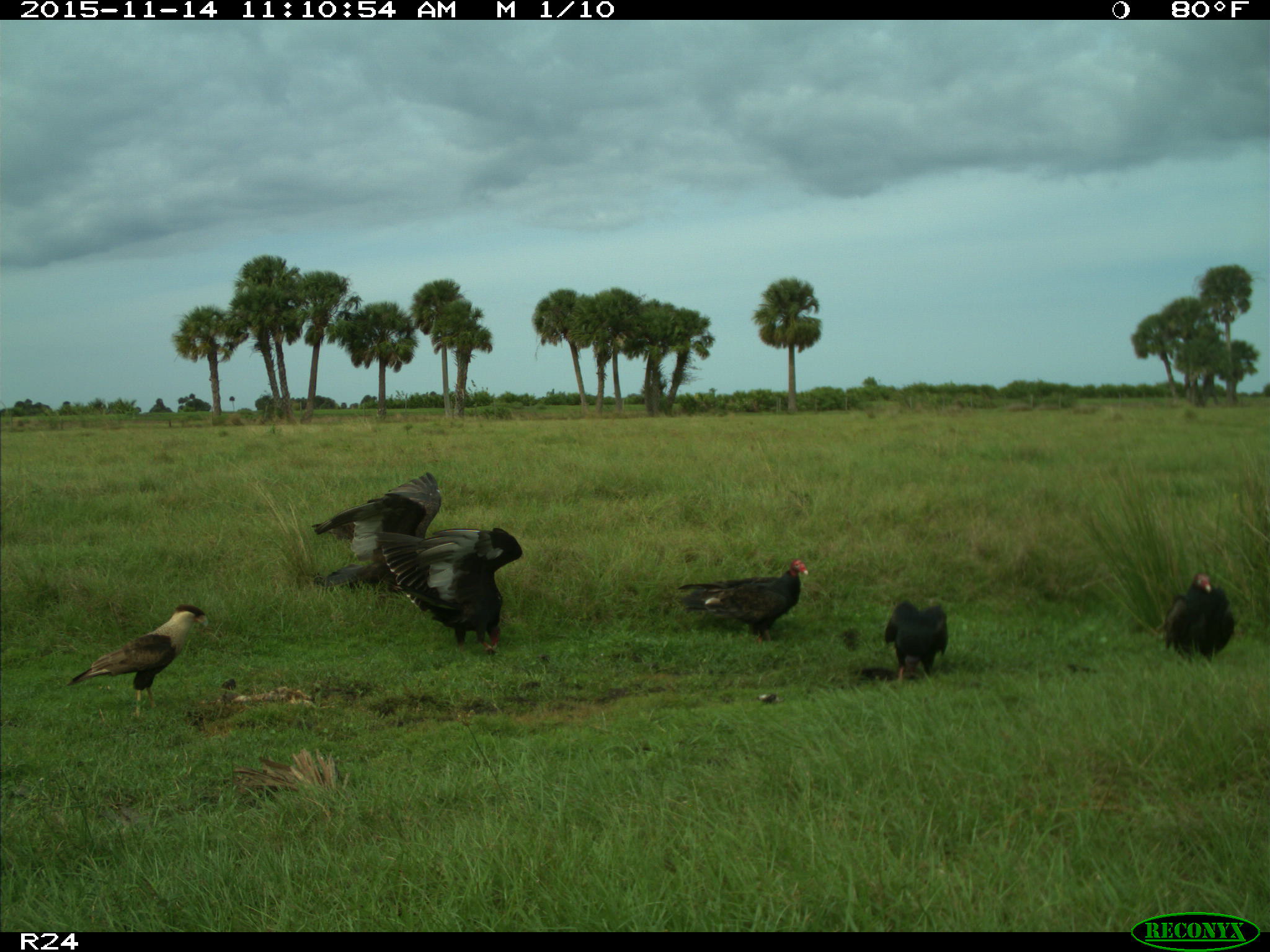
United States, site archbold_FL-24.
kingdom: Animalia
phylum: Chordata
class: Aves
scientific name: Aves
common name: birds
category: unidentified bird